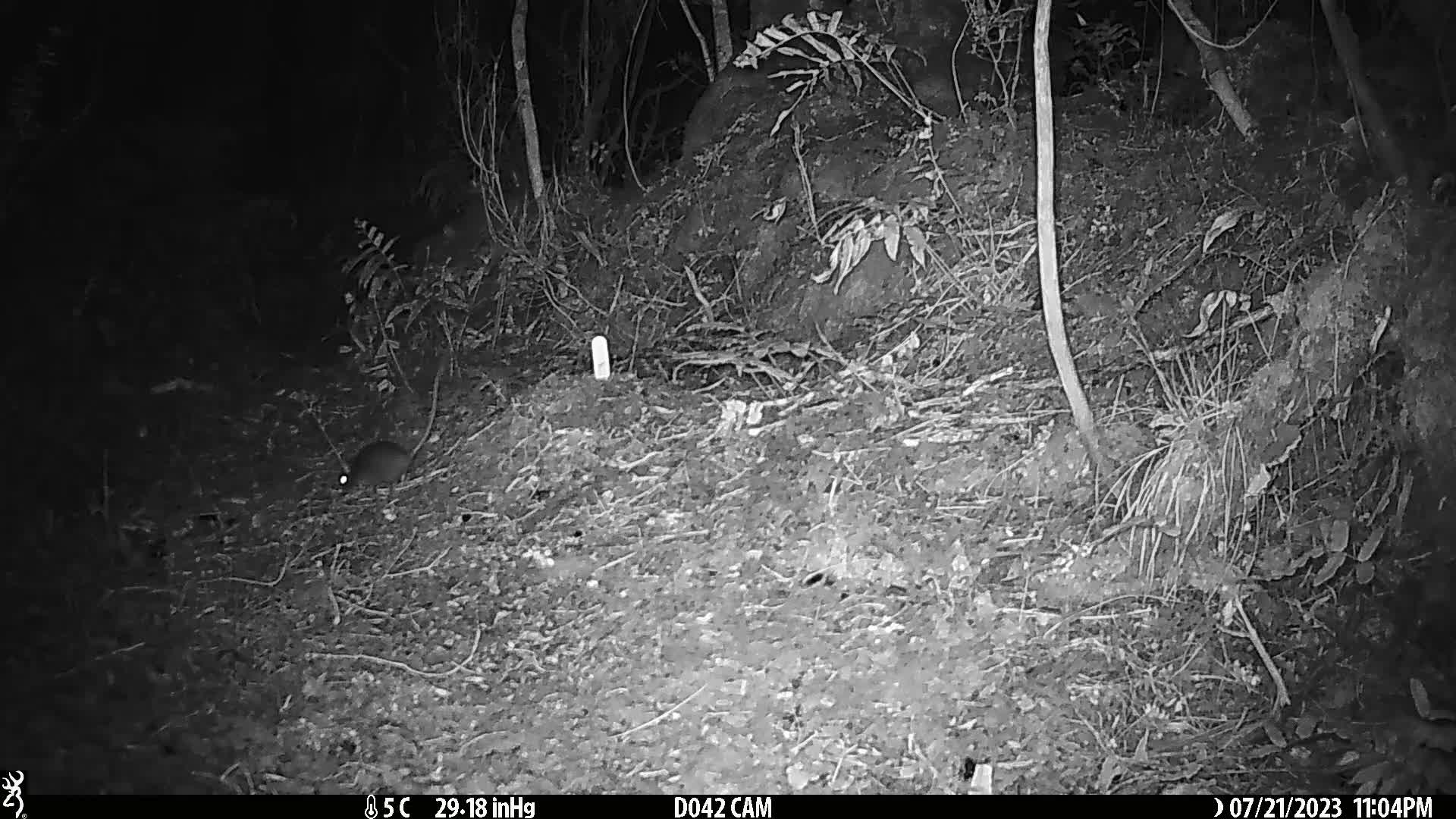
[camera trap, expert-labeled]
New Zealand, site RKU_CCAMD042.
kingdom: Animalia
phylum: Chordata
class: Mammalia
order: Rodentia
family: Muridae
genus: Rattus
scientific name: Rattus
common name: rat